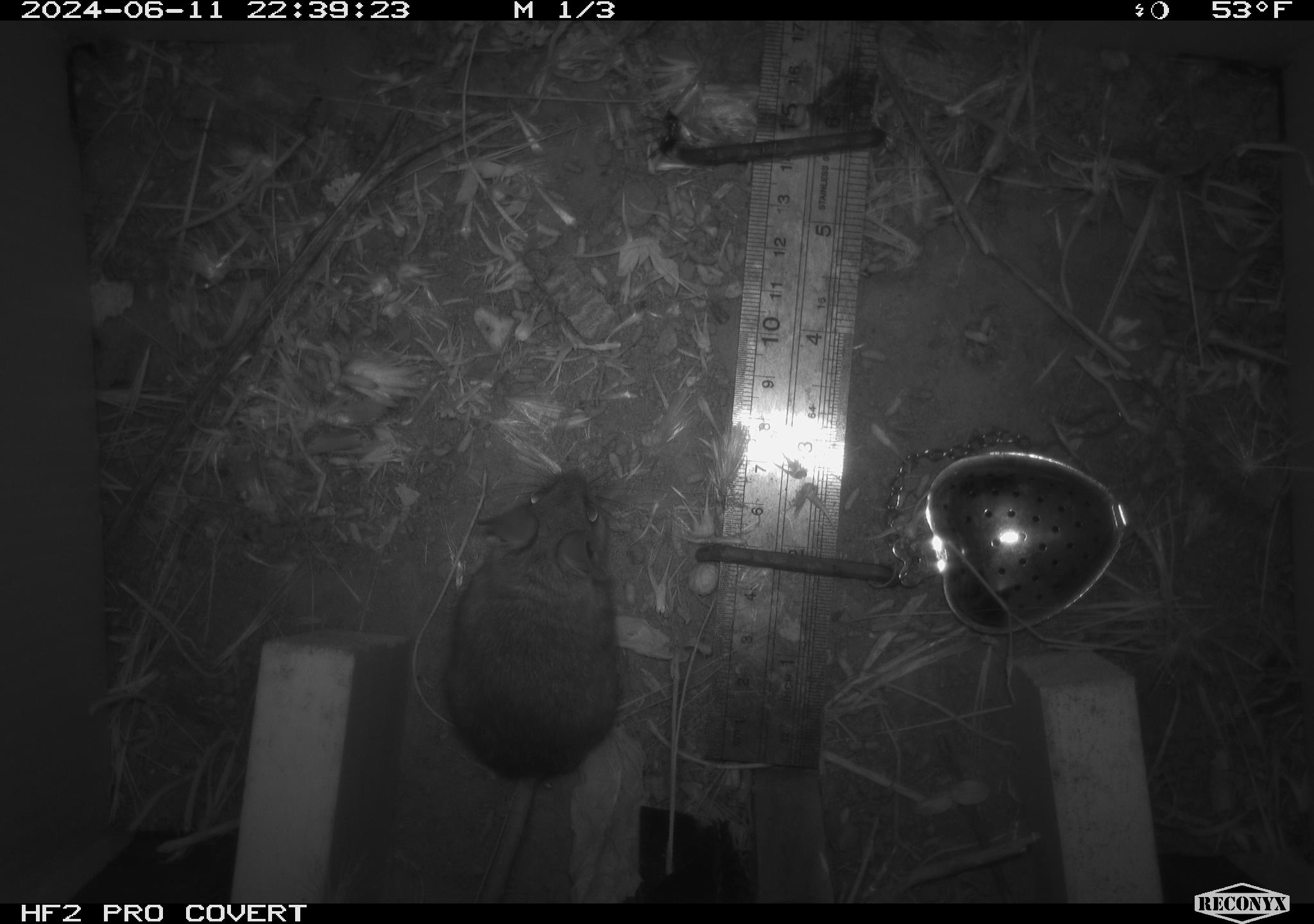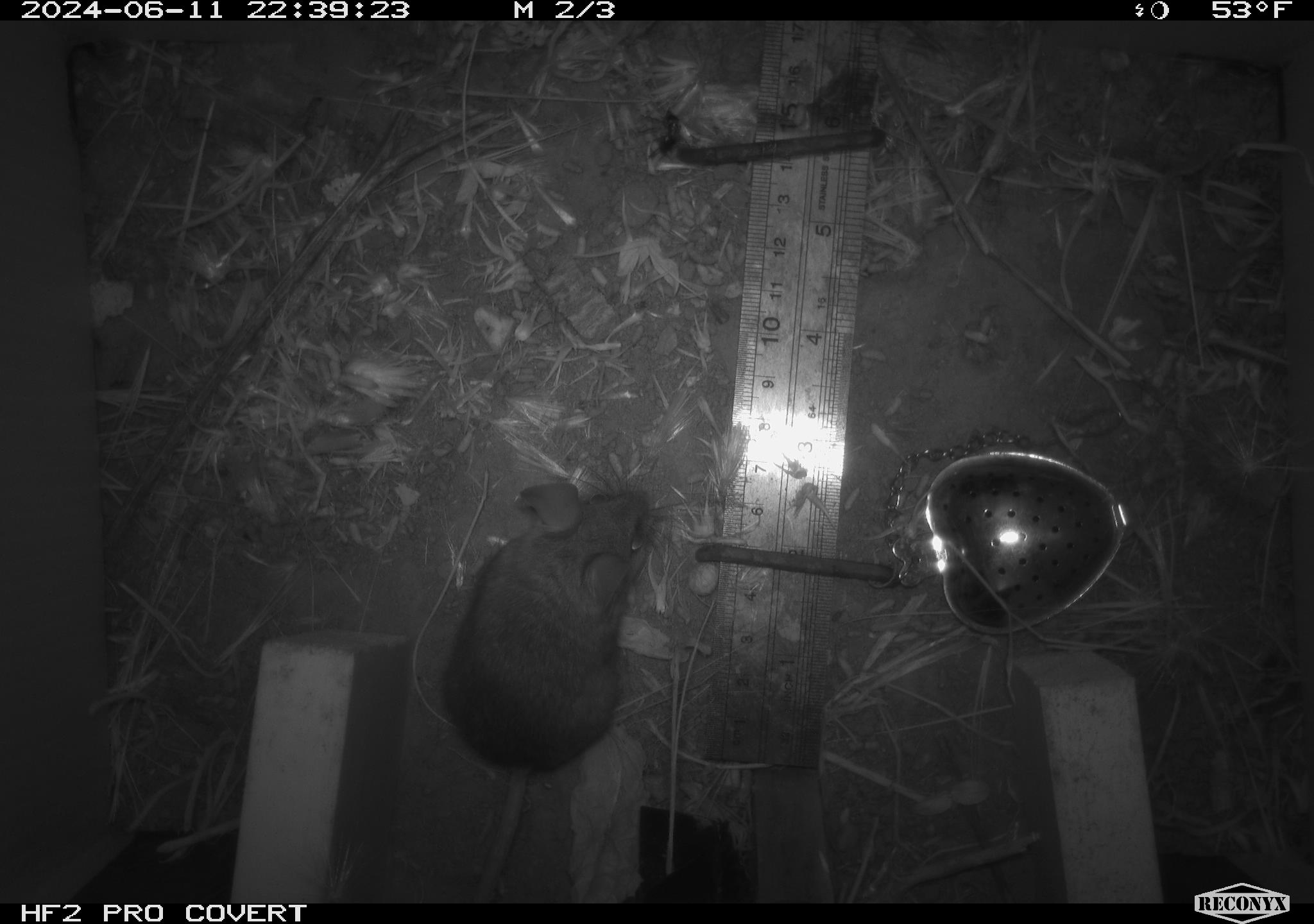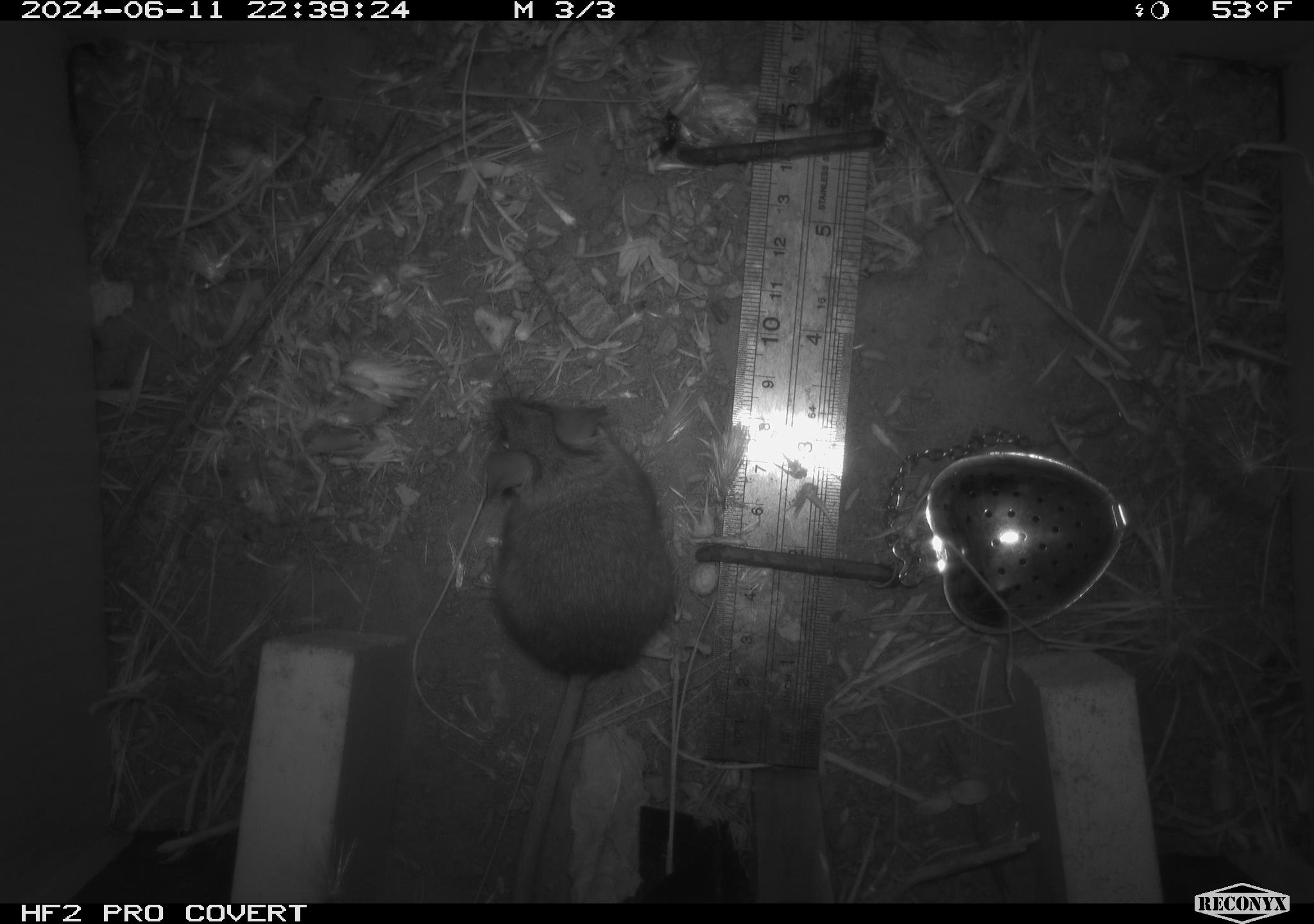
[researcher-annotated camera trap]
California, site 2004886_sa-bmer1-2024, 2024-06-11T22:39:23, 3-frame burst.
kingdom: Animalia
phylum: Chordata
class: Mammalia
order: Rodentia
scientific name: Rodentia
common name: mouse species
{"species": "mouse species (Rodentia)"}